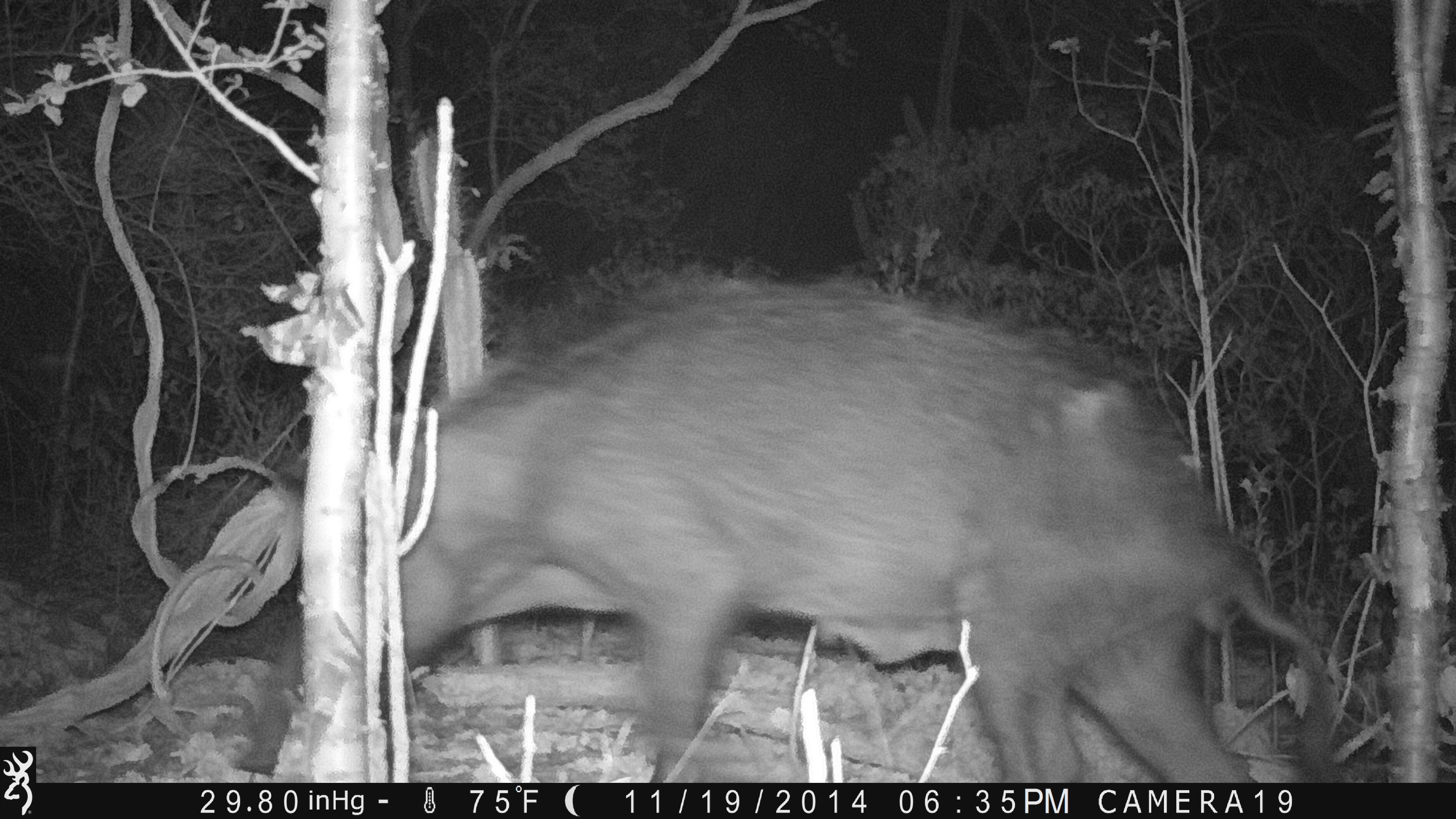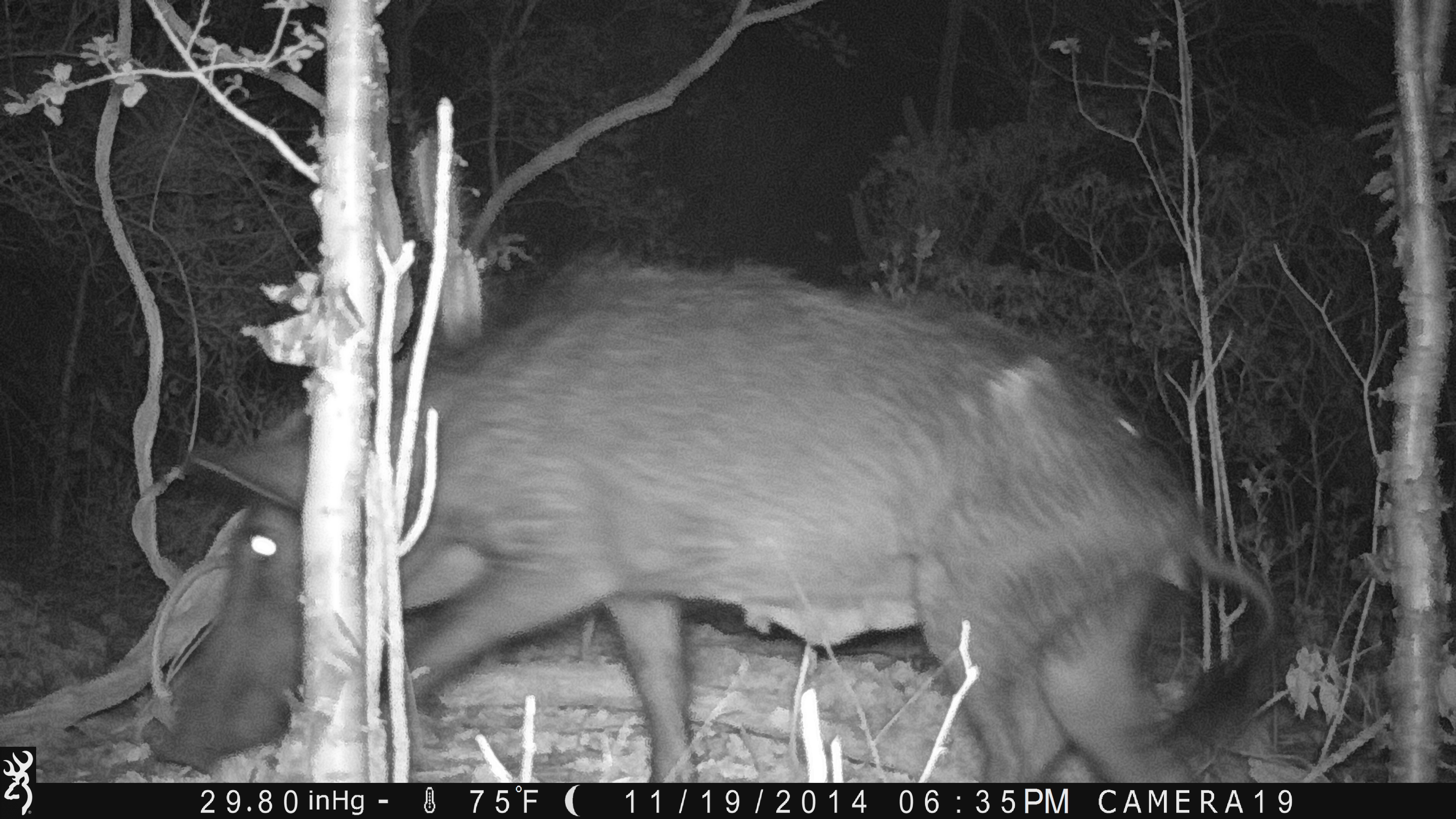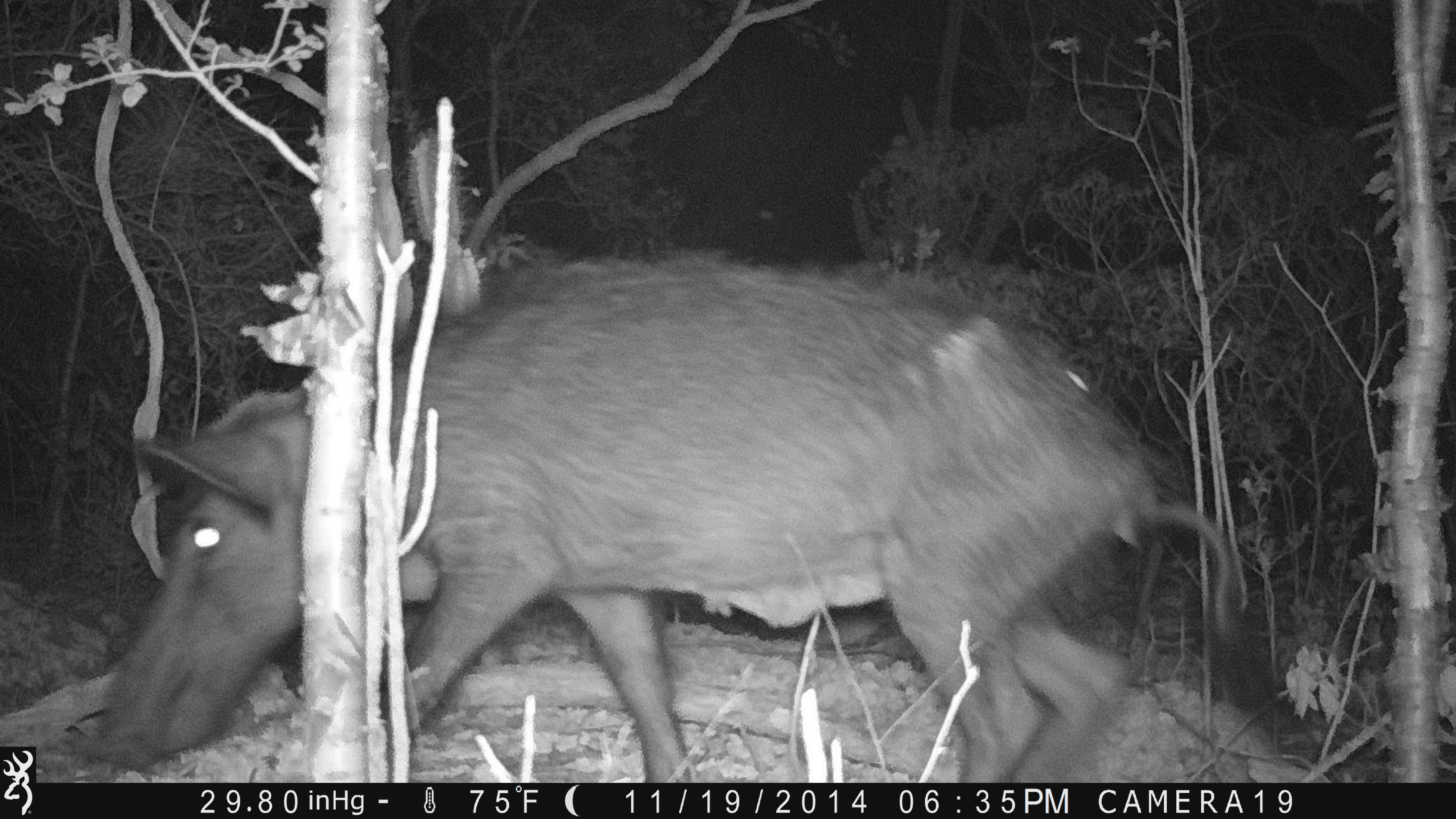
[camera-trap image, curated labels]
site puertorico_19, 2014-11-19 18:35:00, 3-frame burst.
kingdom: Animalia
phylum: Chordata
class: Mammalia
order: Artiodactyla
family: Suidae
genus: Sus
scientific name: Sus scrofa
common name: pig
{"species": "pig (Sus scrofa)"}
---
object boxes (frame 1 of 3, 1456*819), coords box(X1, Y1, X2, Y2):
pig: box(129, 272, 1381, 783)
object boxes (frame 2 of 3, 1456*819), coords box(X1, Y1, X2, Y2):
pig: box(135, 250, 1285, 788)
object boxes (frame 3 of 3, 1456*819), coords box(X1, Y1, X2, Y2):
pig: box(62, 258, 1320, 785)